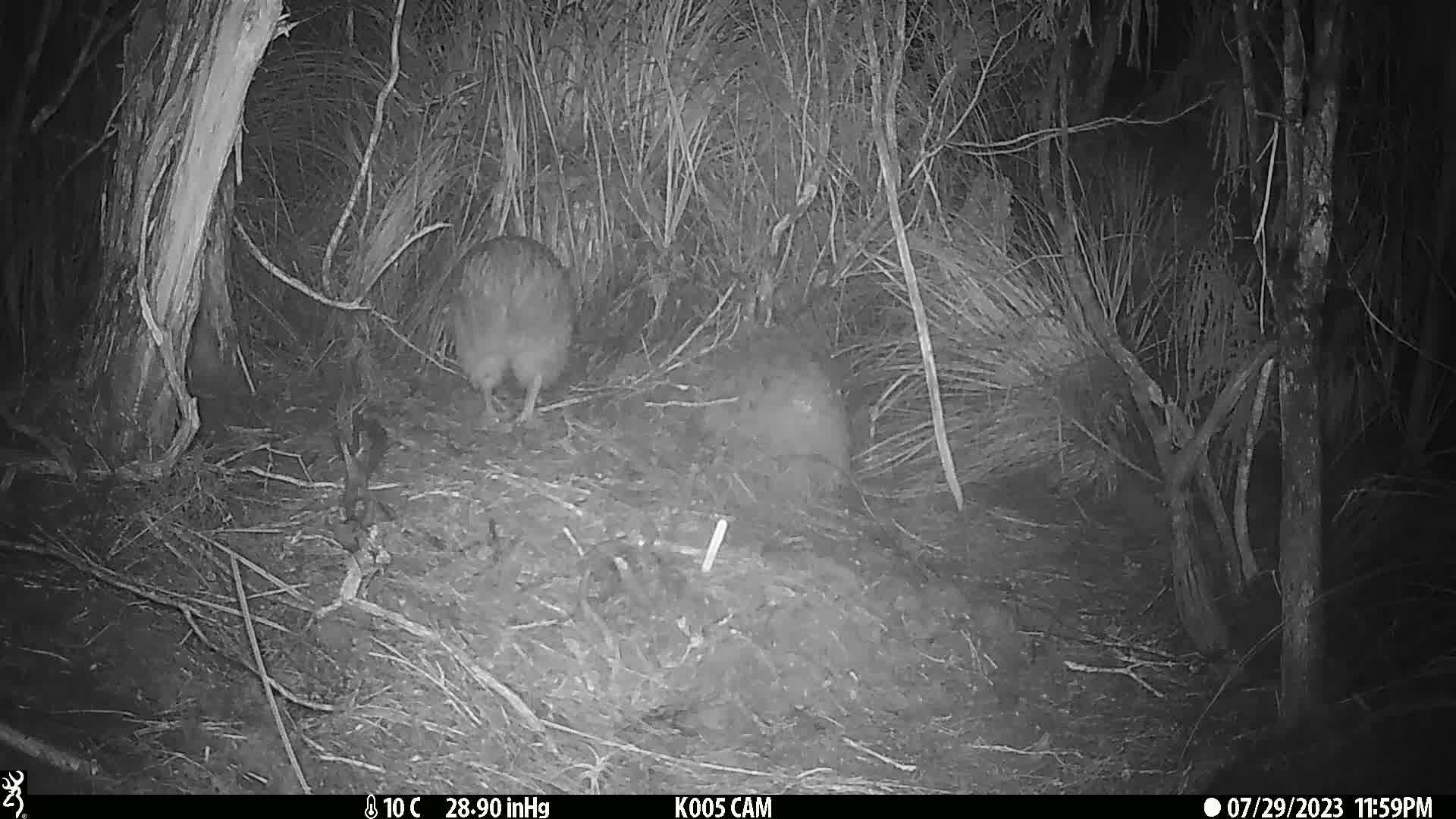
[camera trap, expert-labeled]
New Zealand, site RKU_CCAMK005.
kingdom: Animalia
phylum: Chordata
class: Aves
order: Apterygiformes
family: Apterygidae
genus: Apteryx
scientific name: Apteryx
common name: kiwi